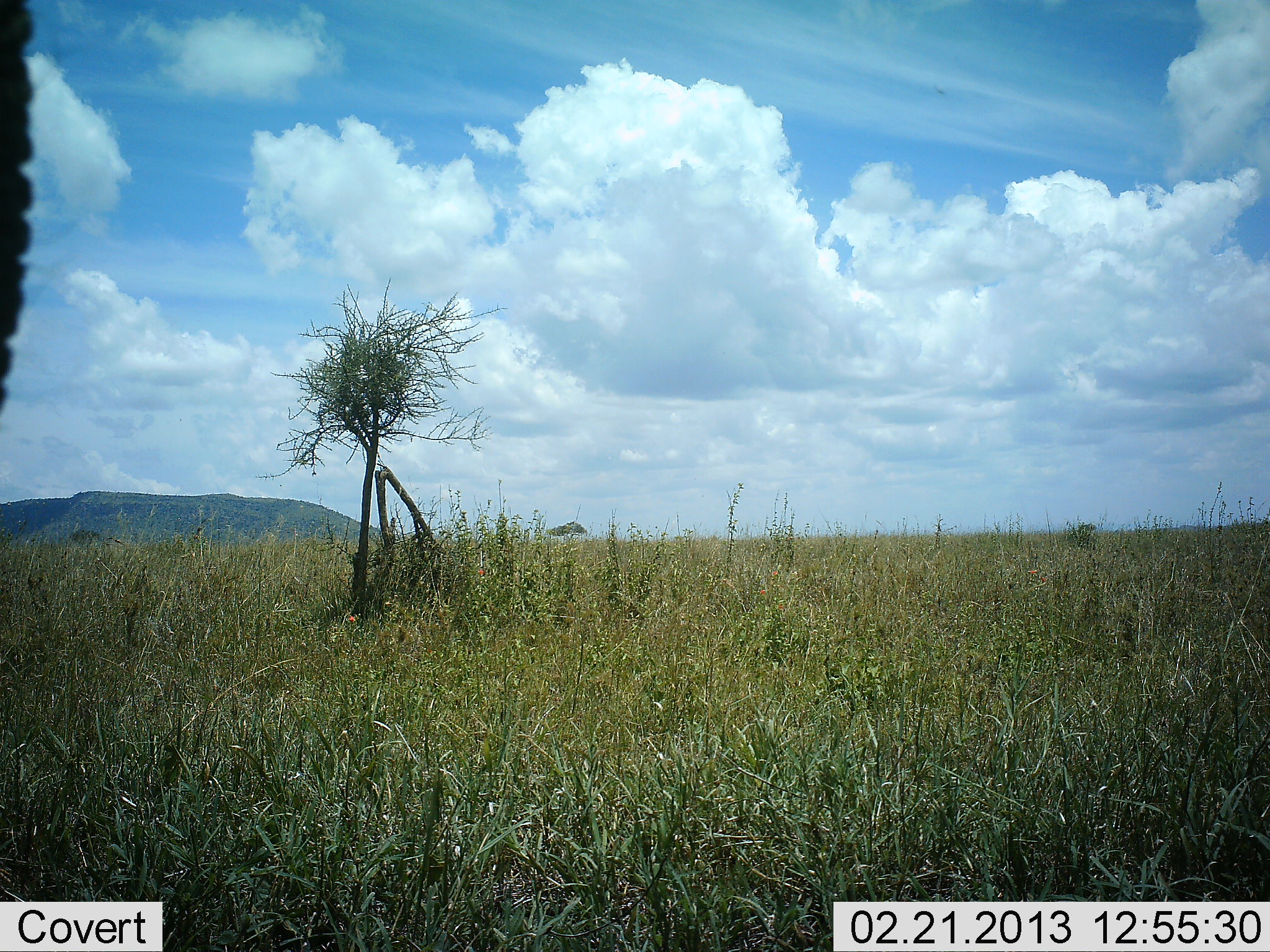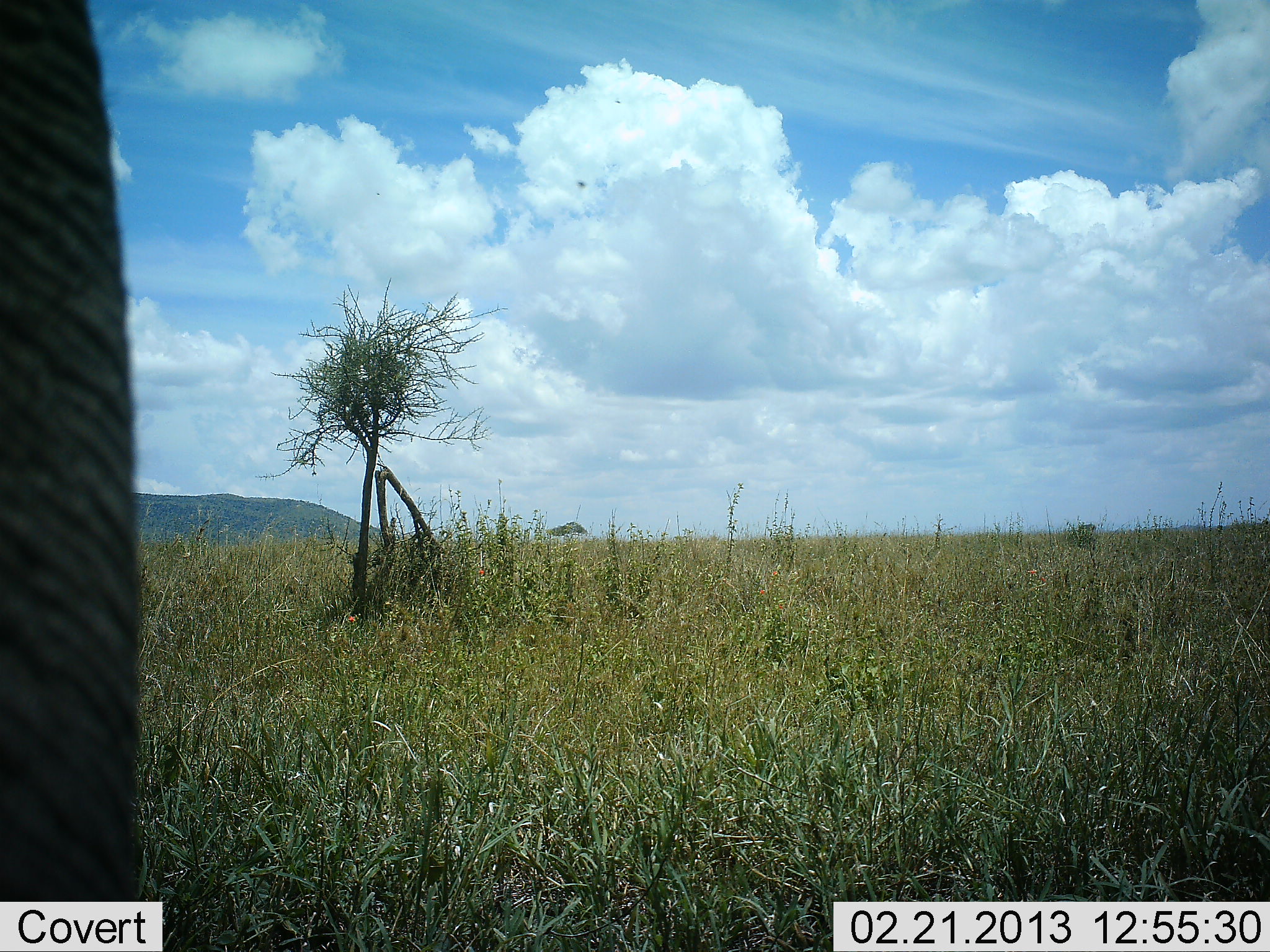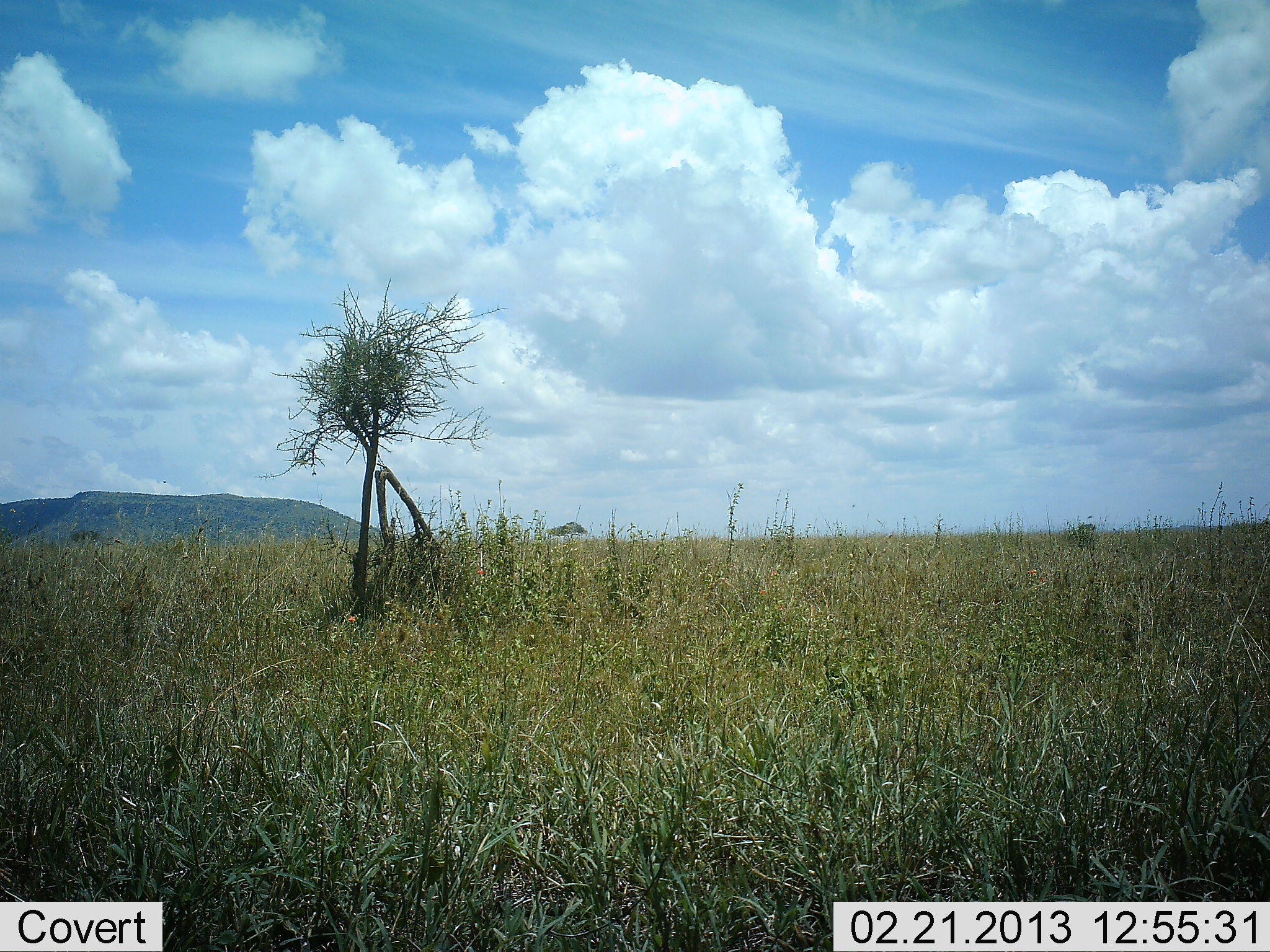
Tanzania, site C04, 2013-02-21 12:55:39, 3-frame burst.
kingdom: Animalia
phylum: Chordata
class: Mammalia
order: Proboscidea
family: Elephantidae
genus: Loxodonta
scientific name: Loxodonta africana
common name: african bush elephant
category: elephant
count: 1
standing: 75%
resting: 3%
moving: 22%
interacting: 0%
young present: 0%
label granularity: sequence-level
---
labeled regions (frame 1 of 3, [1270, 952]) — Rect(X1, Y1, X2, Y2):
animal: Rect(0, 0, 33, 410)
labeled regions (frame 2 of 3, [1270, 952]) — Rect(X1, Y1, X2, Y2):
animal: Rect(0, 1, 143, 902)